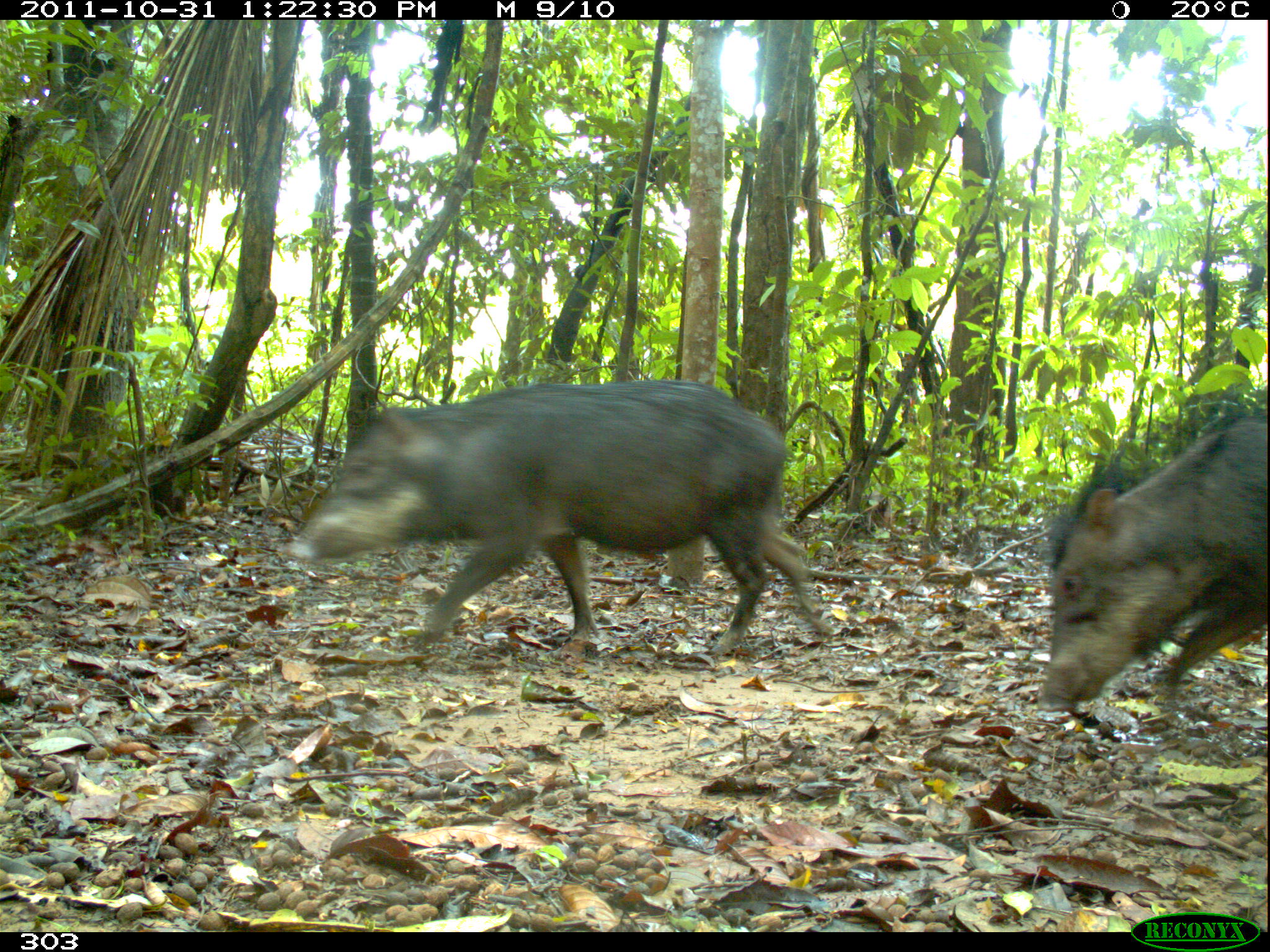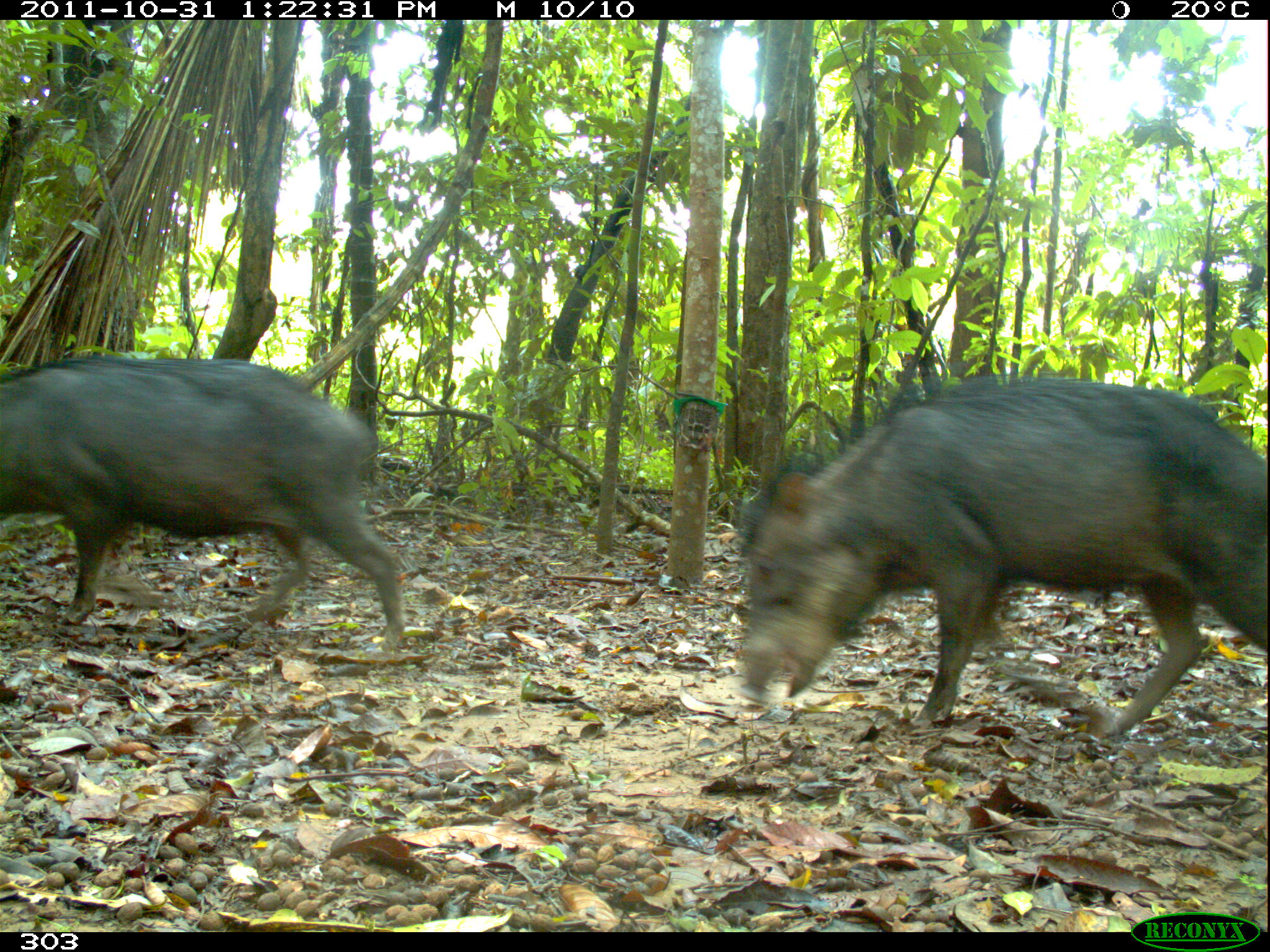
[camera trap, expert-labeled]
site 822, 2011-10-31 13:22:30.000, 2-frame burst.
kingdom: Animalia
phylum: Chordata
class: Mammalia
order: Artiodactyla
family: Tayassuidae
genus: Tayassu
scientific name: Tayassu pecari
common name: white-lipped peccary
Tayassu pecari (white-lipped peccary).